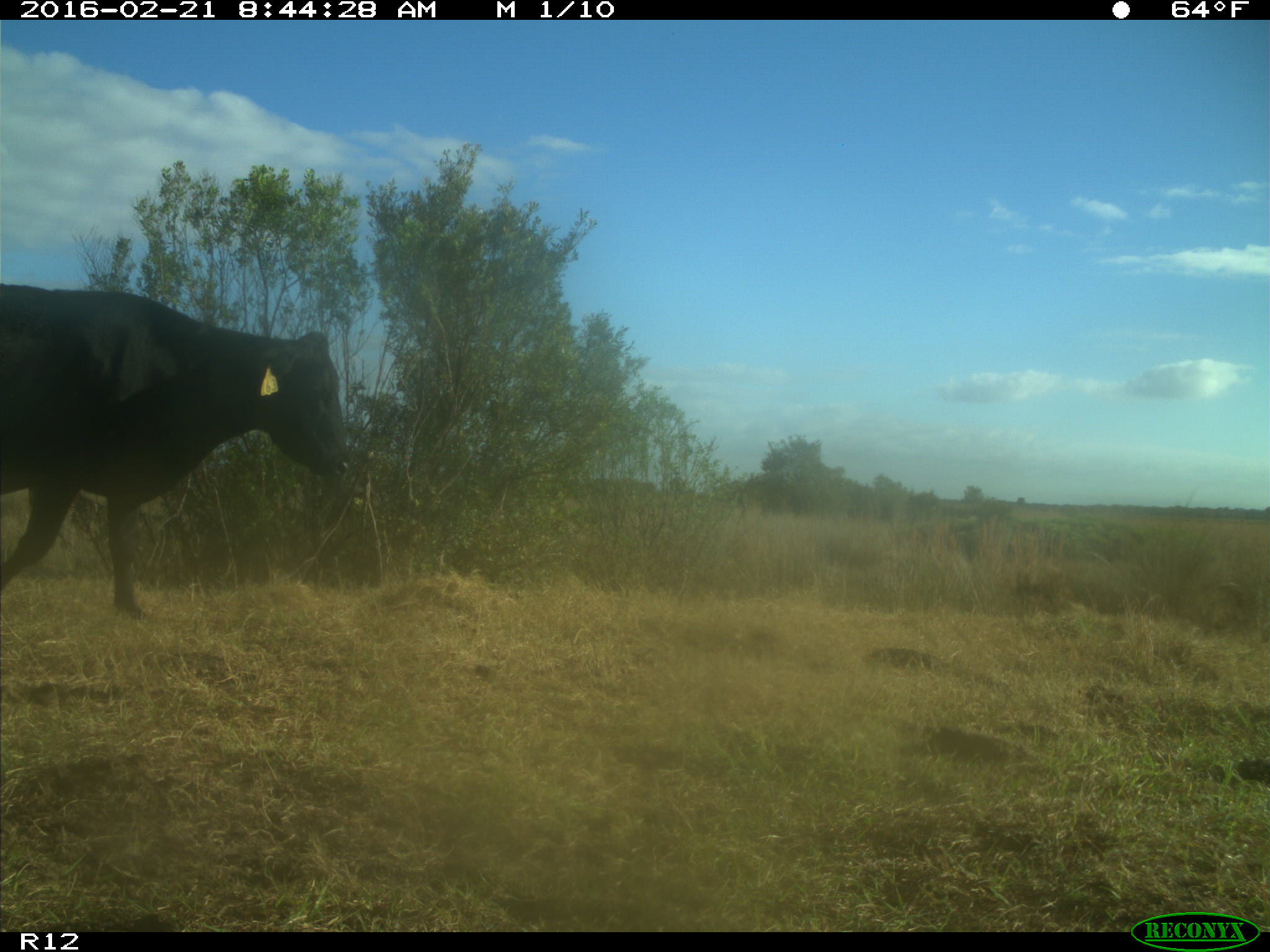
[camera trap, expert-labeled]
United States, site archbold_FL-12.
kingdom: Animalia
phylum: Chordata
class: Mammalia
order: Artiodactyla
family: Bovidae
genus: Bos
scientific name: Bos taurus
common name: domestic cow